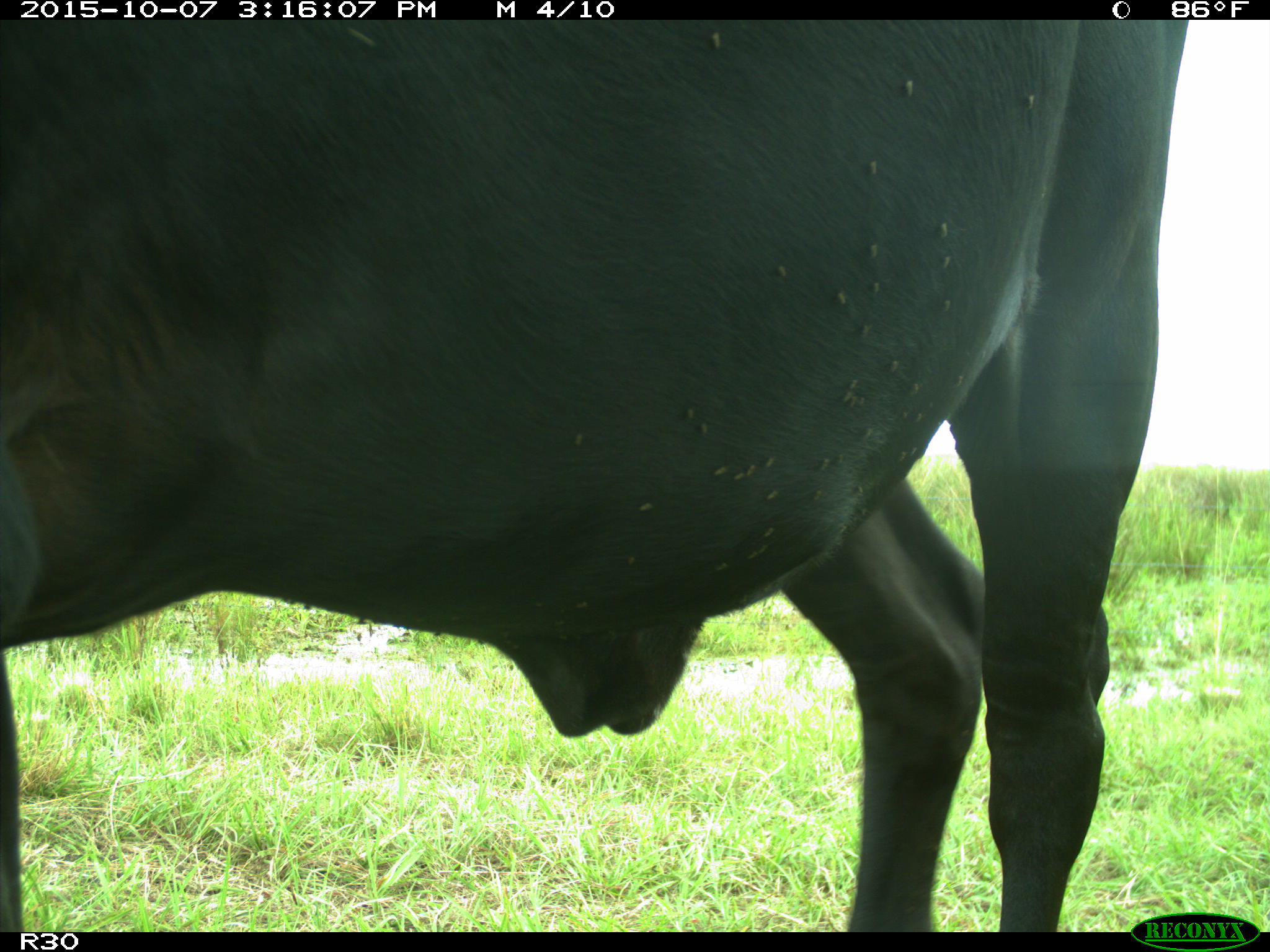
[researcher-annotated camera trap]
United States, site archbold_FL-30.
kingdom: Animalia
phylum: Chordata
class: Mammalia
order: Artiodactyla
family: Bovidae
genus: Bos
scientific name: Bos taurus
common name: domestic cow